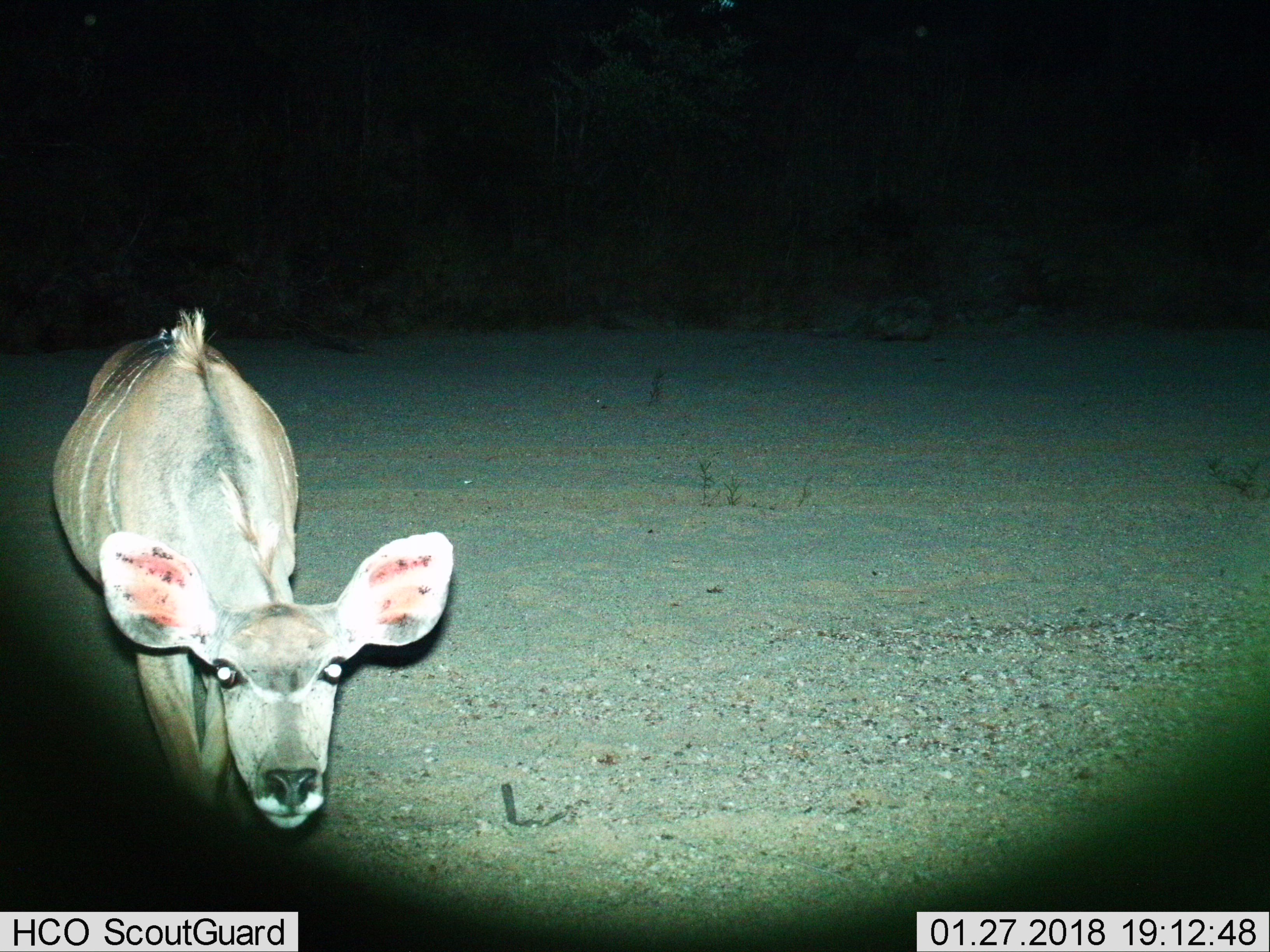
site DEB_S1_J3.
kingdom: Animalia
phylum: Chordata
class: Mammalia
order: Artiodactyla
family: Bovidae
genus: Tragelaphus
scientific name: Tragelaphus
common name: kudu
Kudu (Tragelaphus), count 1. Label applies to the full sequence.